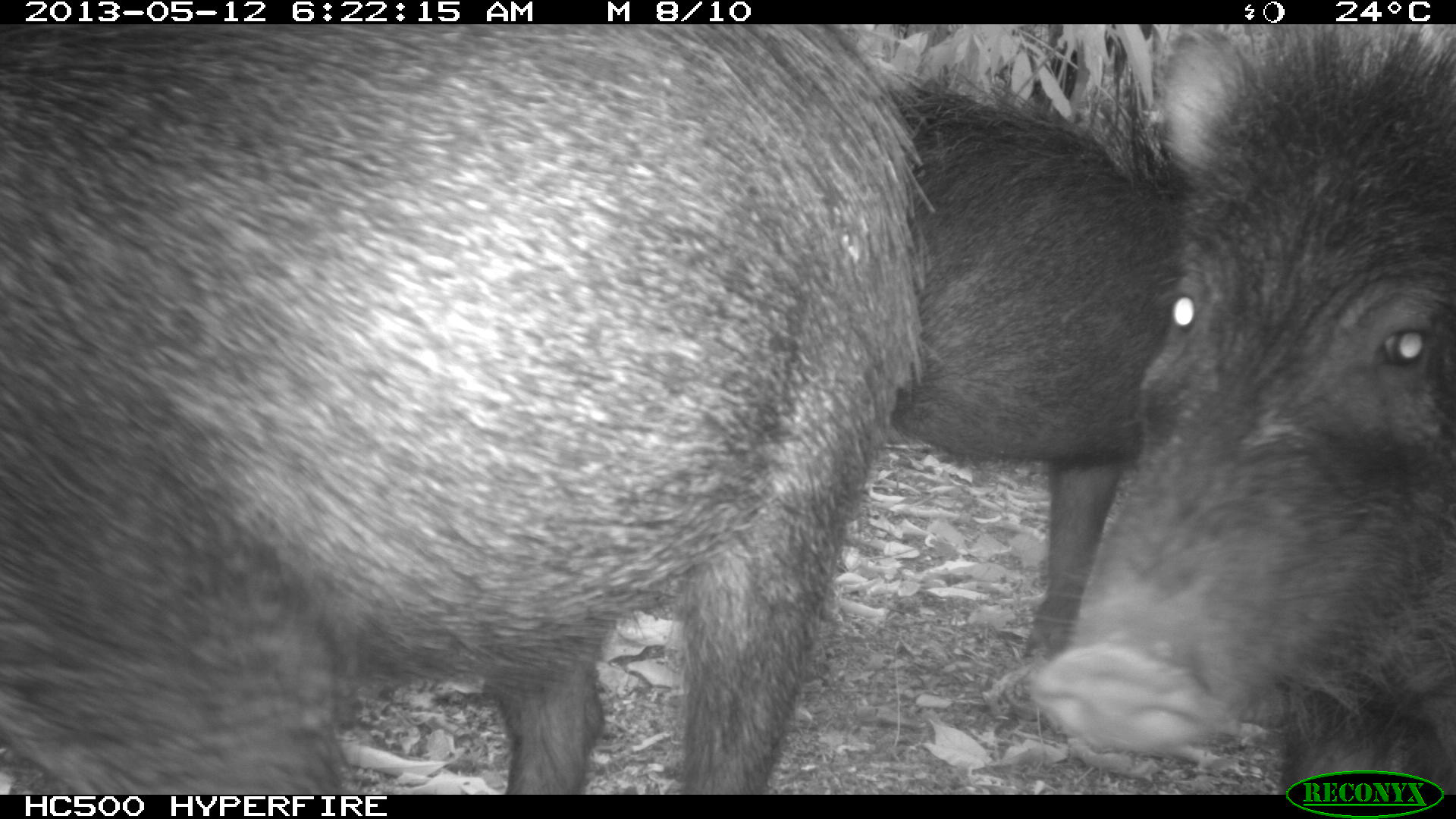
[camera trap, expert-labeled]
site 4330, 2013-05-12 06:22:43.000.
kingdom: Animalia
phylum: Chordata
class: Mammalia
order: Artiodactyla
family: Tayassuidae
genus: Tayassu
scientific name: Tayassu pecari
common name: white-lipped peccary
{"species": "Tayassu pecari (white-lipped peccary)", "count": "5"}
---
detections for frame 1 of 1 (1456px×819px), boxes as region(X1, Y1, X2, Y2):
tayassu pecari: region(0, 24, 935, 792); region(1022, 20, 1456, 797); region(890, 62, 1186, 664)